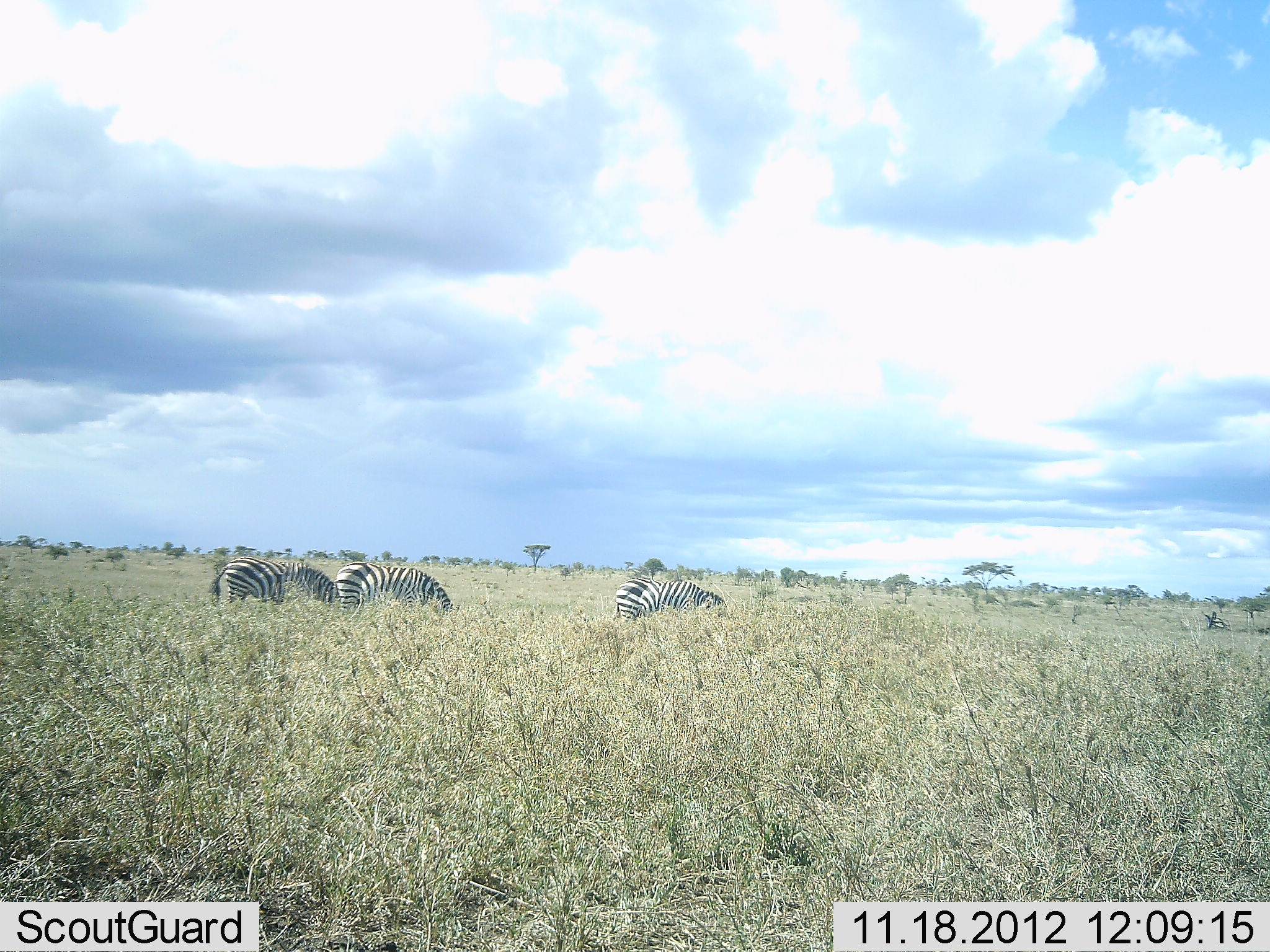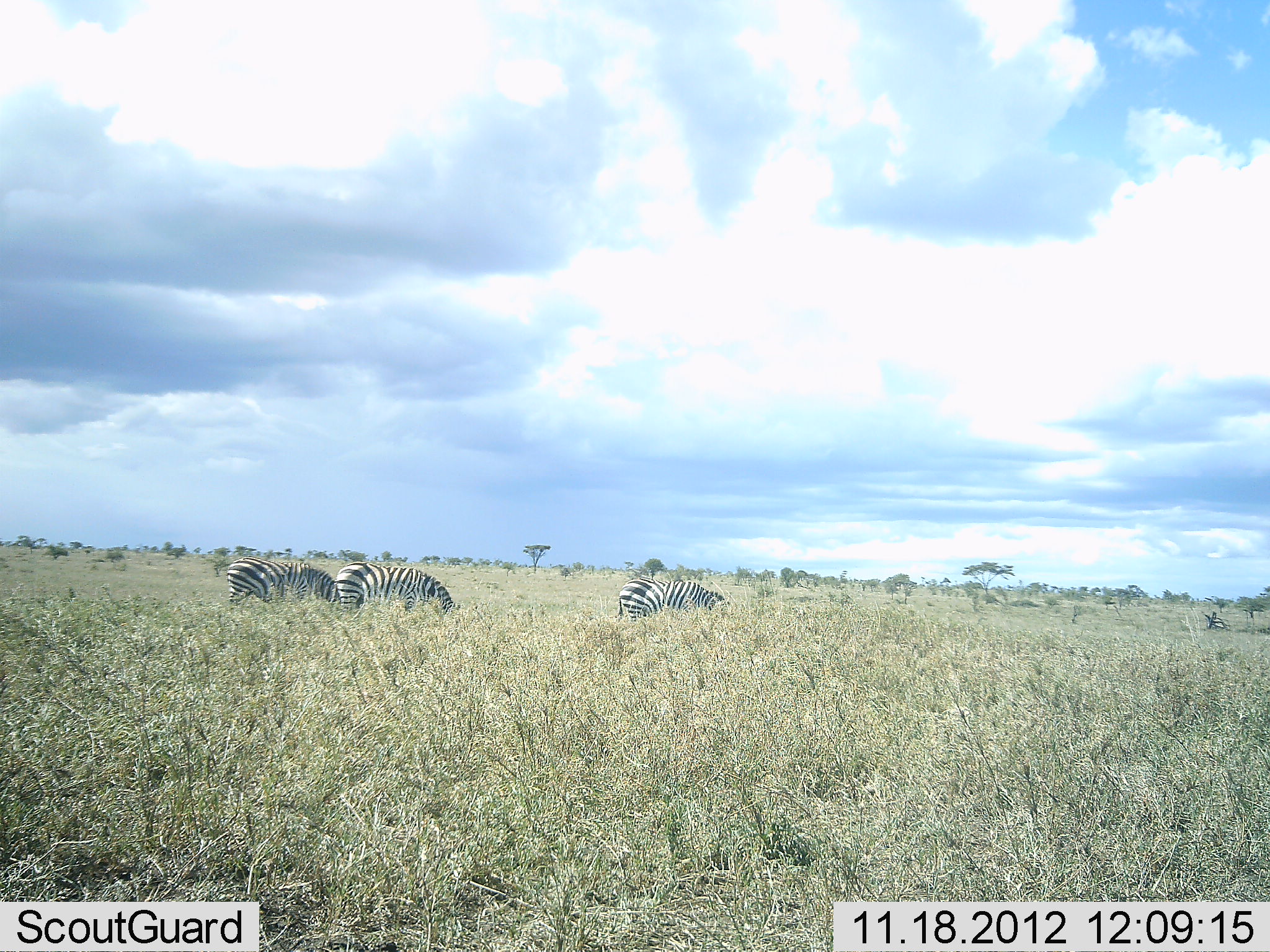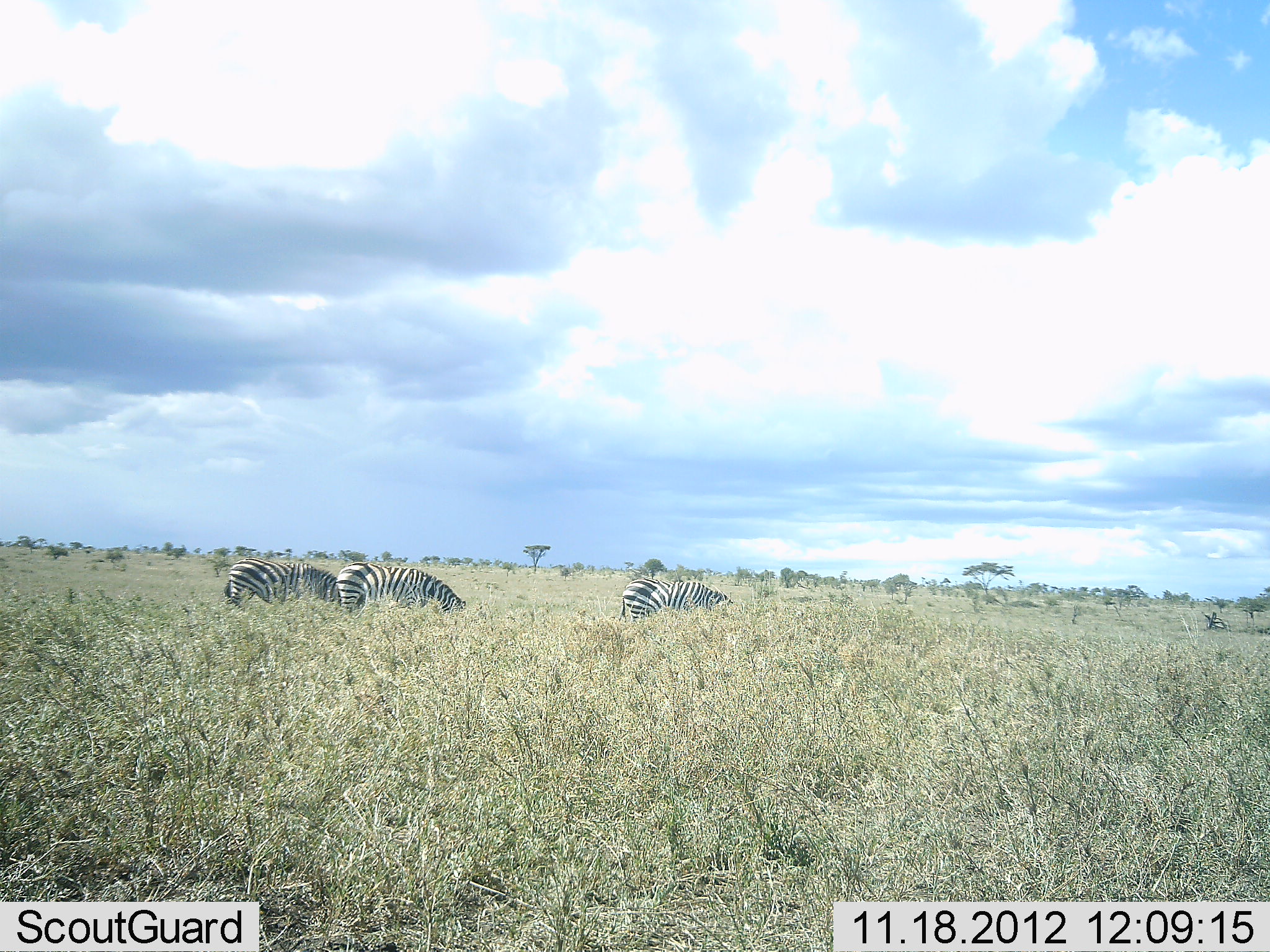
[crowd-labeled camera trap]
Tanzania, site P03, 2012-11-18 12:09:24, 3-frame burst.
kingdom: Animalia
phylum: Chordata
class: Mammalia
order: Perissodactyla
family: Equidae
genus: Equus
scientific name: Equus quagga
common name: plains zebra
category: zebra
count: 3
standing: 30%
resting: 0%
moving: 0%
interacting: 0%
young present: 0%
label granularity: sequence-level